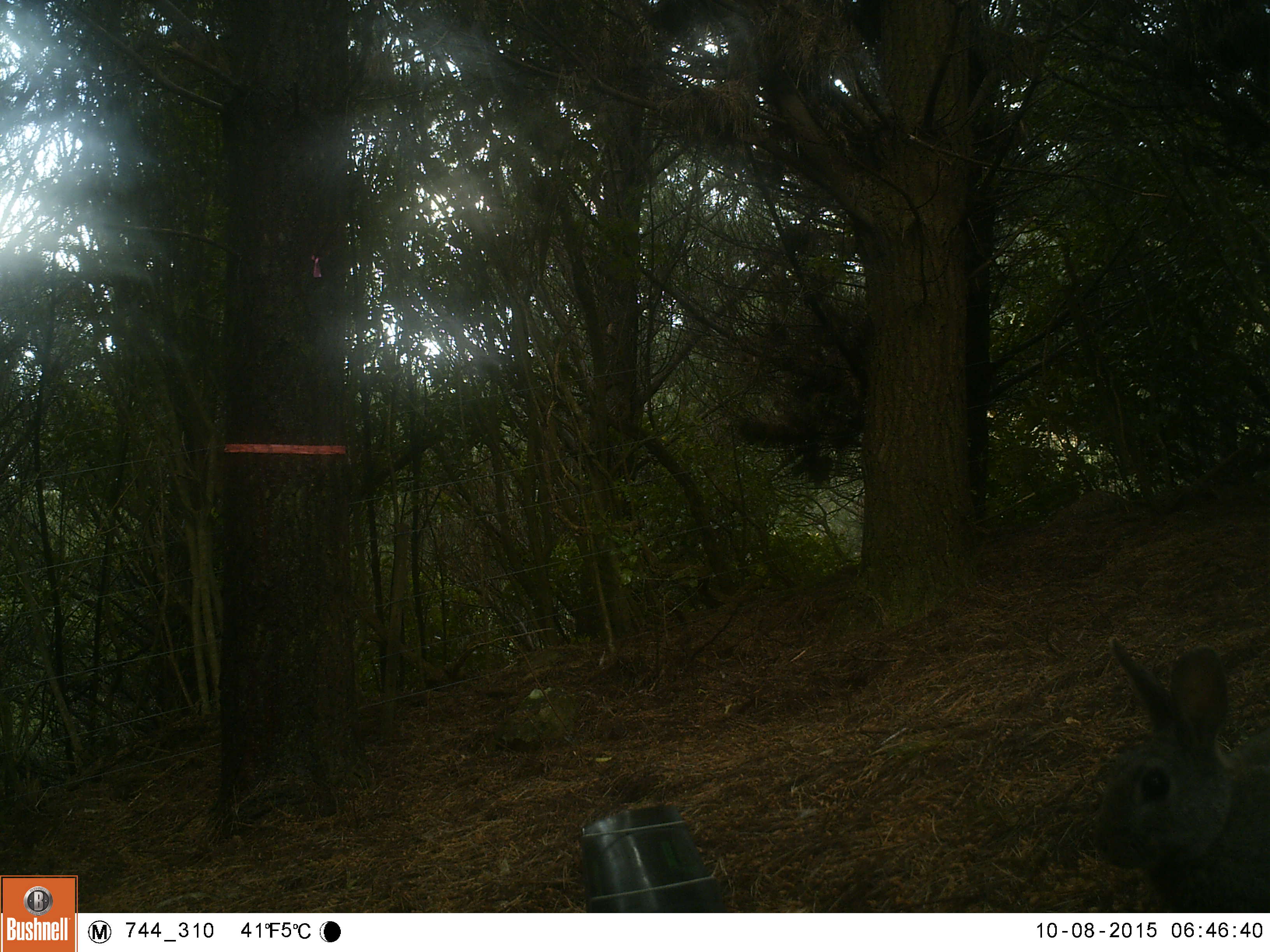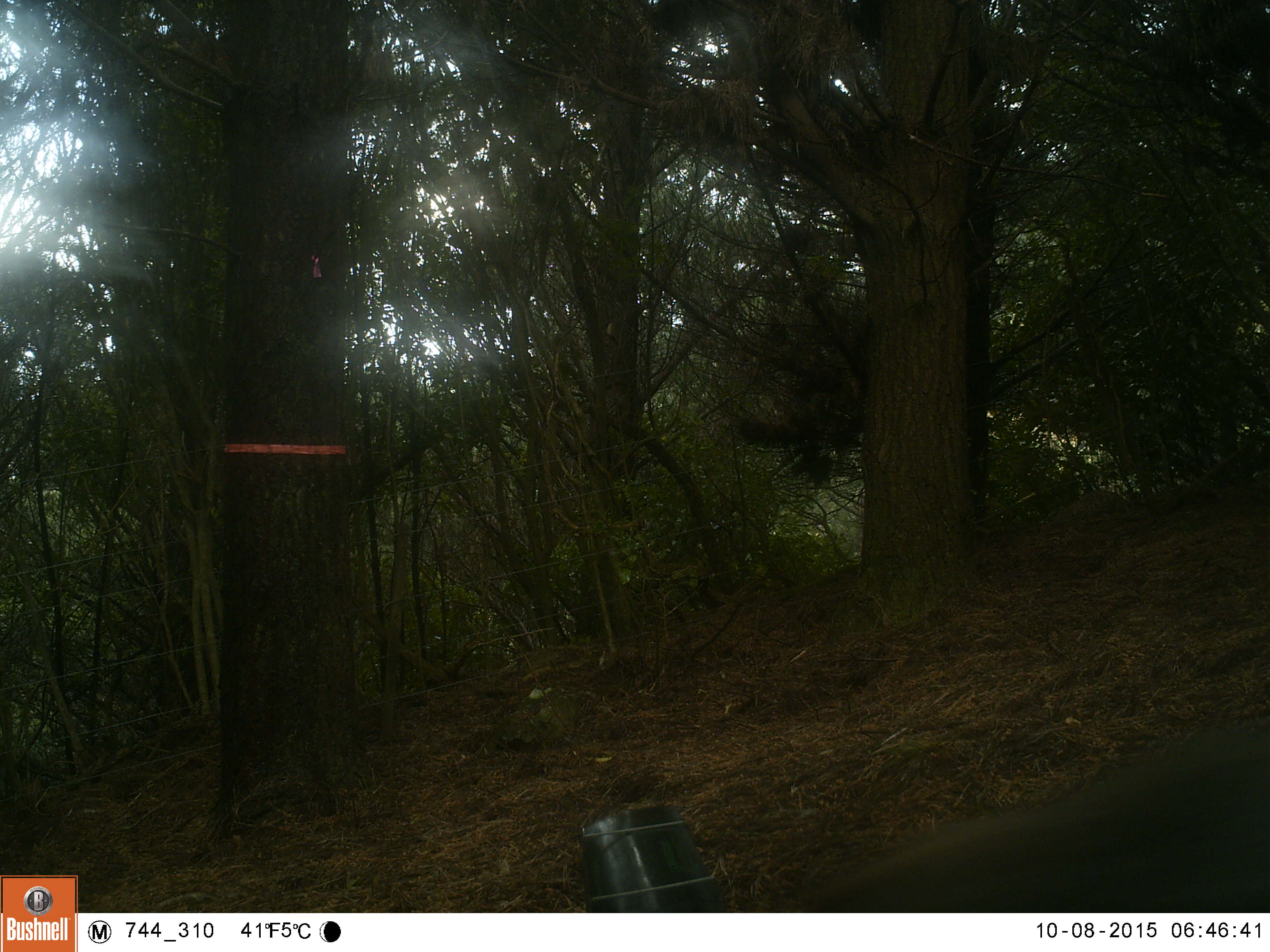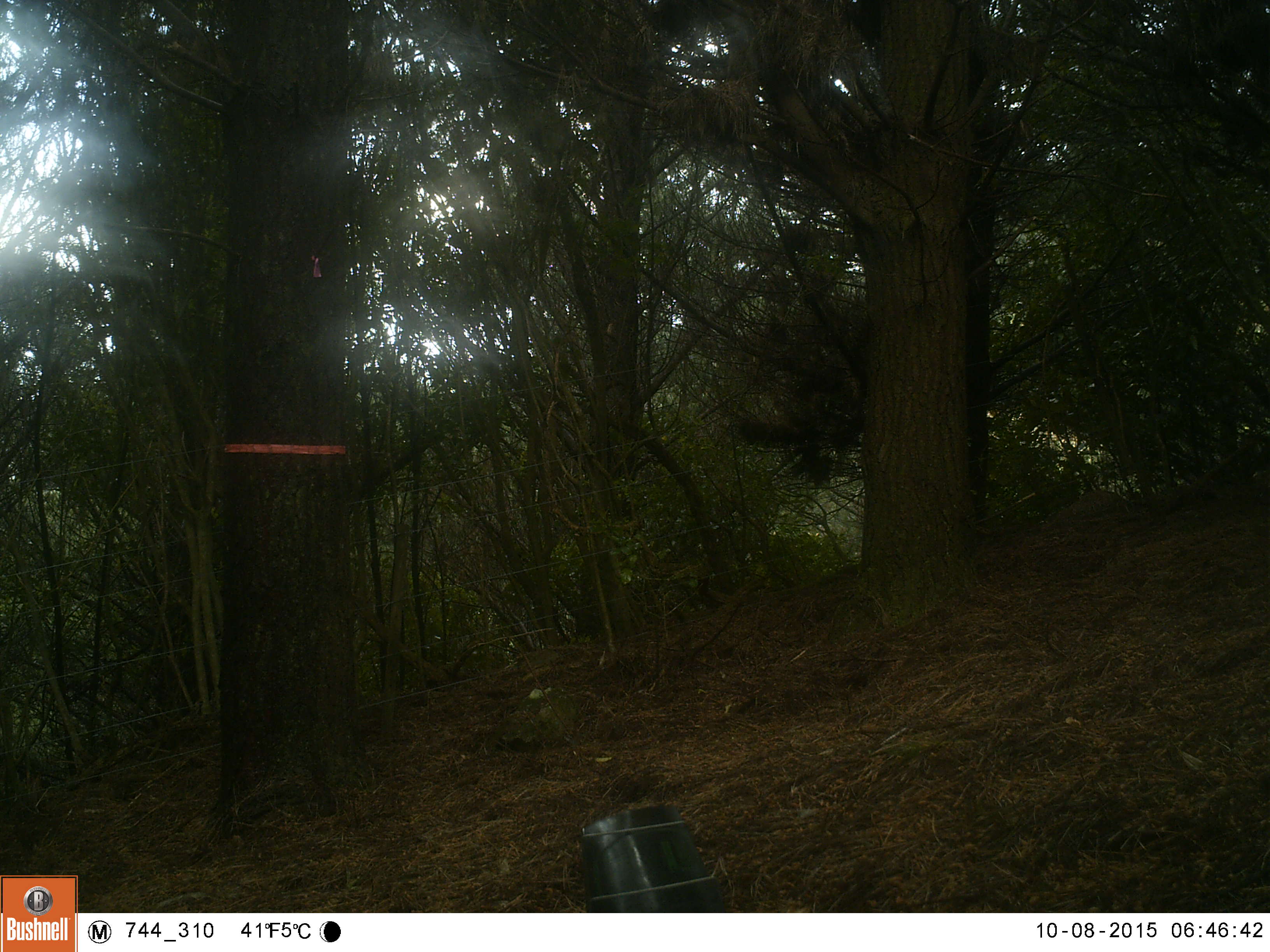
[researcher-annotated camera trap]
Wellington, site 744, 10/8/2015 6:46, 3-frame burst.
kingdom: Animalia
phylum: Chordata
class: Mammalia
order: Lagomorpha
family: Leporidae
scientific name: Leporidae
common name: rabbit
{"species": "rabbit (Leporidae)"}